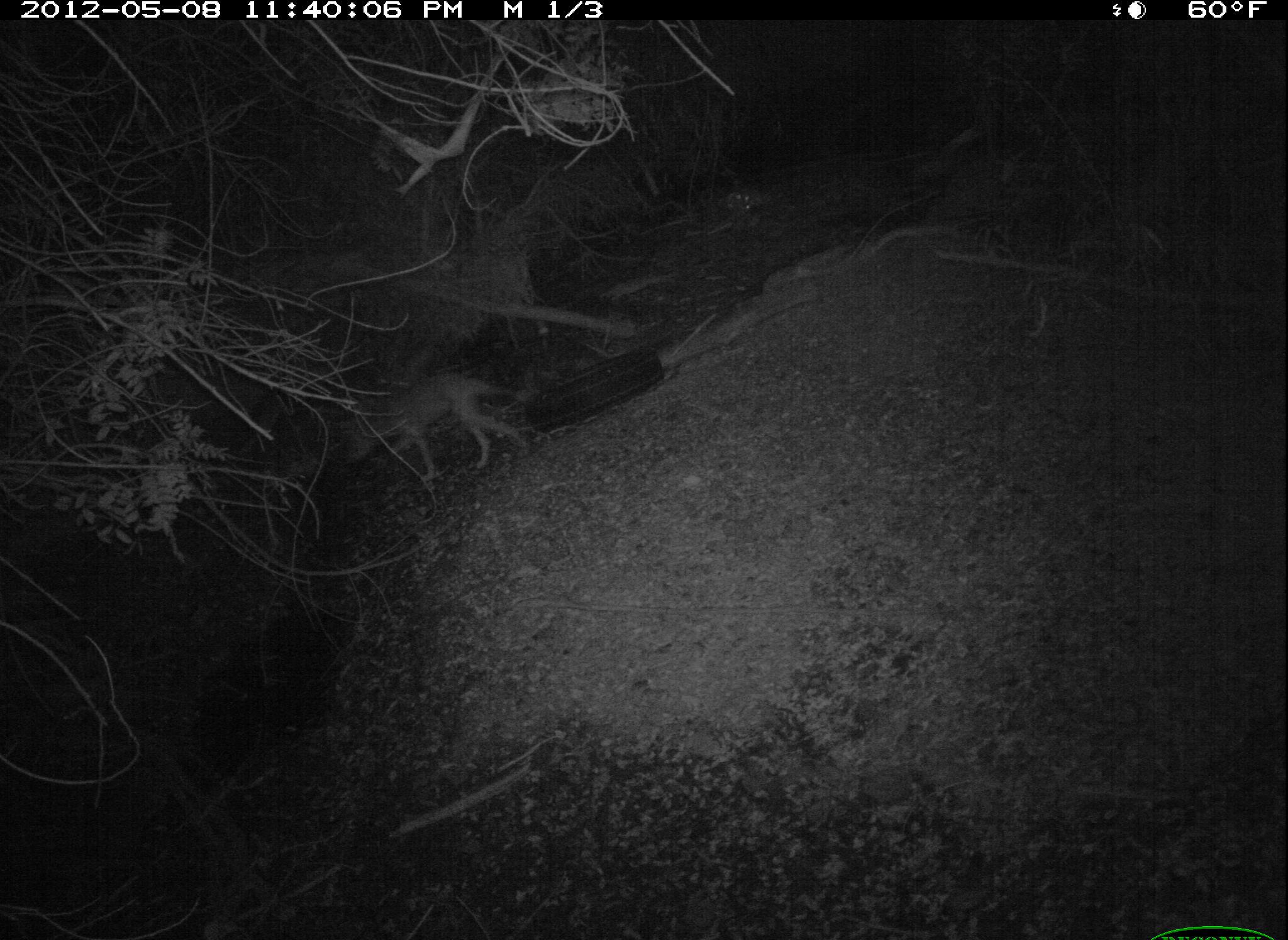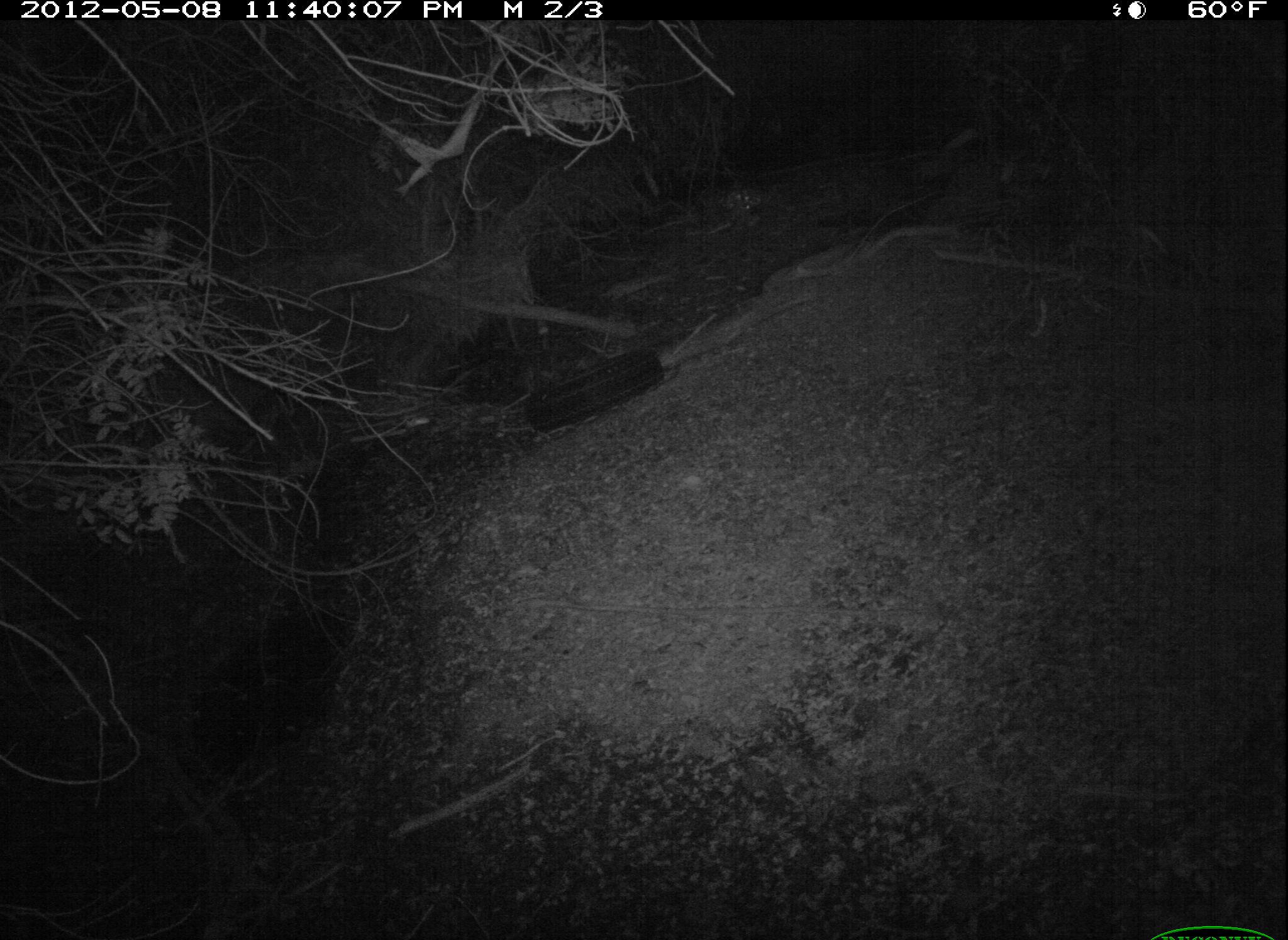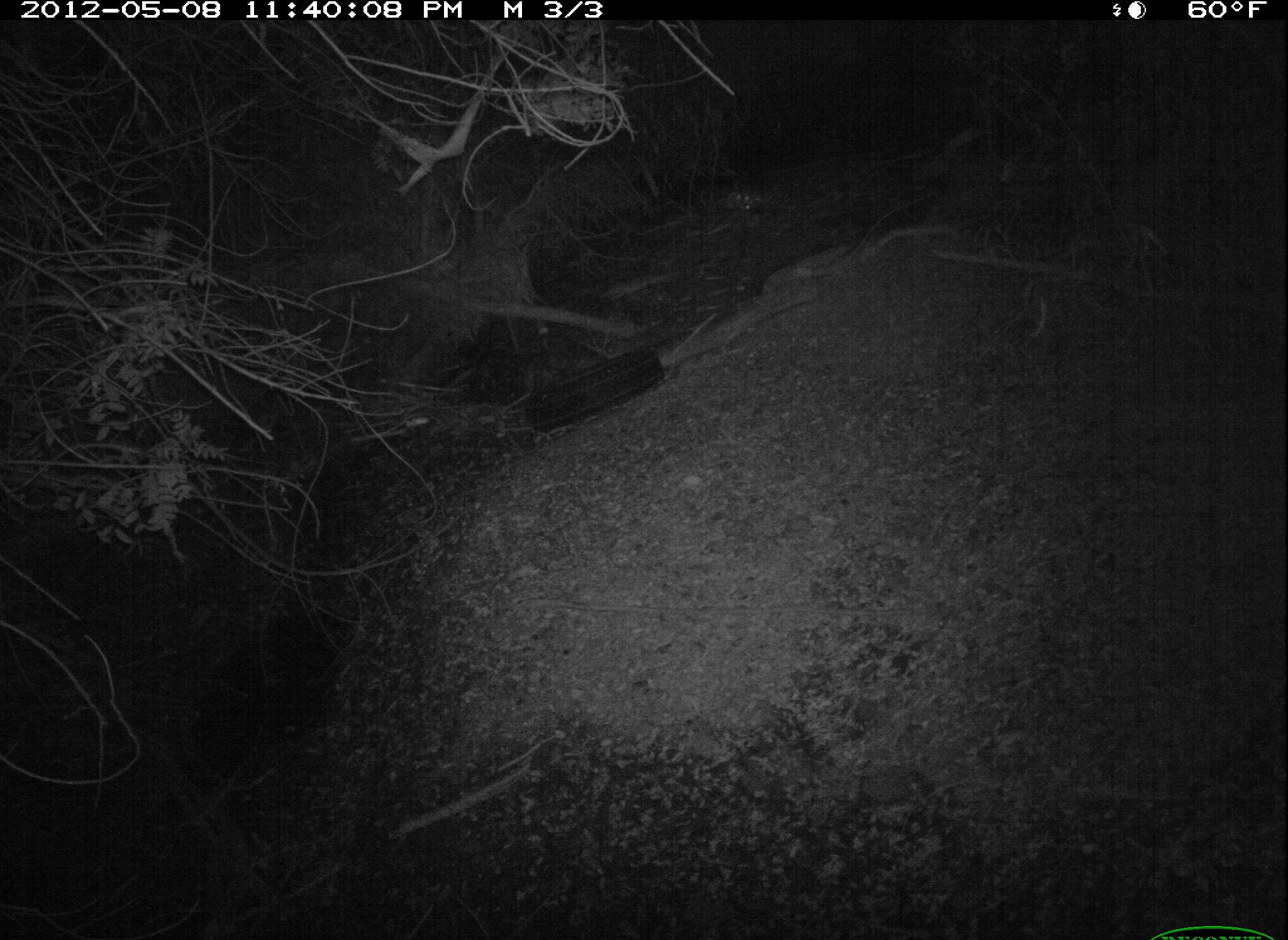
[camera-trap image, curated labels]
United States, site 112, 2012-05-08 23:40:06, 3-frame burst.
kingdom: Animalia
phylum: Chordata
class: Mammalia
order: Carnivora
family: Canidae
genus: Canis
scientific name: Canis latrans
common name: coyote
Coyote (Canis latrans).